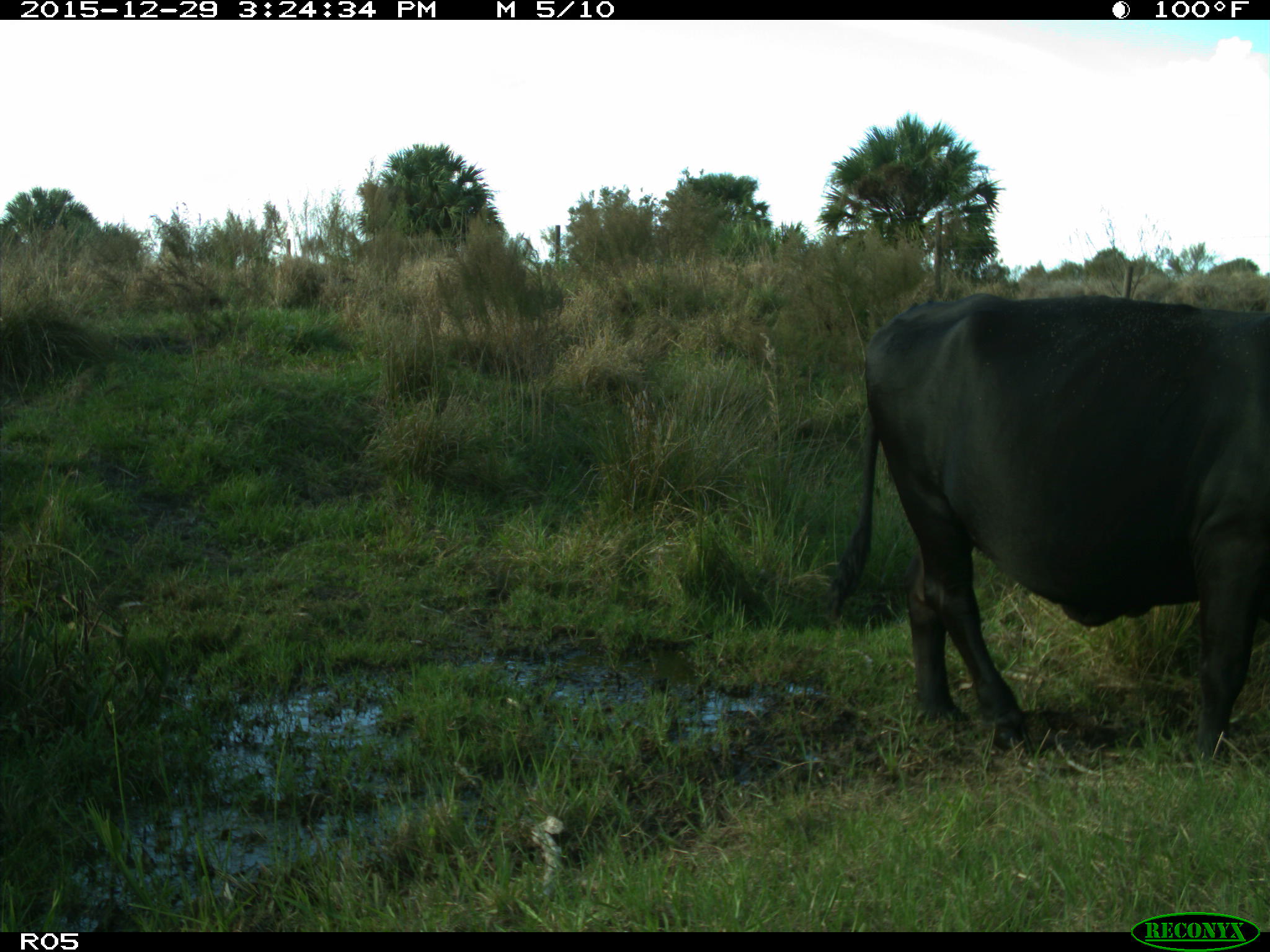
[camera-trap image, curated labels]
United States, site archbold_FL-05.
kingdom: Animalia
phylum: Chordata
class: Mammalia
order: Artiodactyla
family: Bovidae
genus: Bos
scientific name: Bos taurus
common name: domestic cow